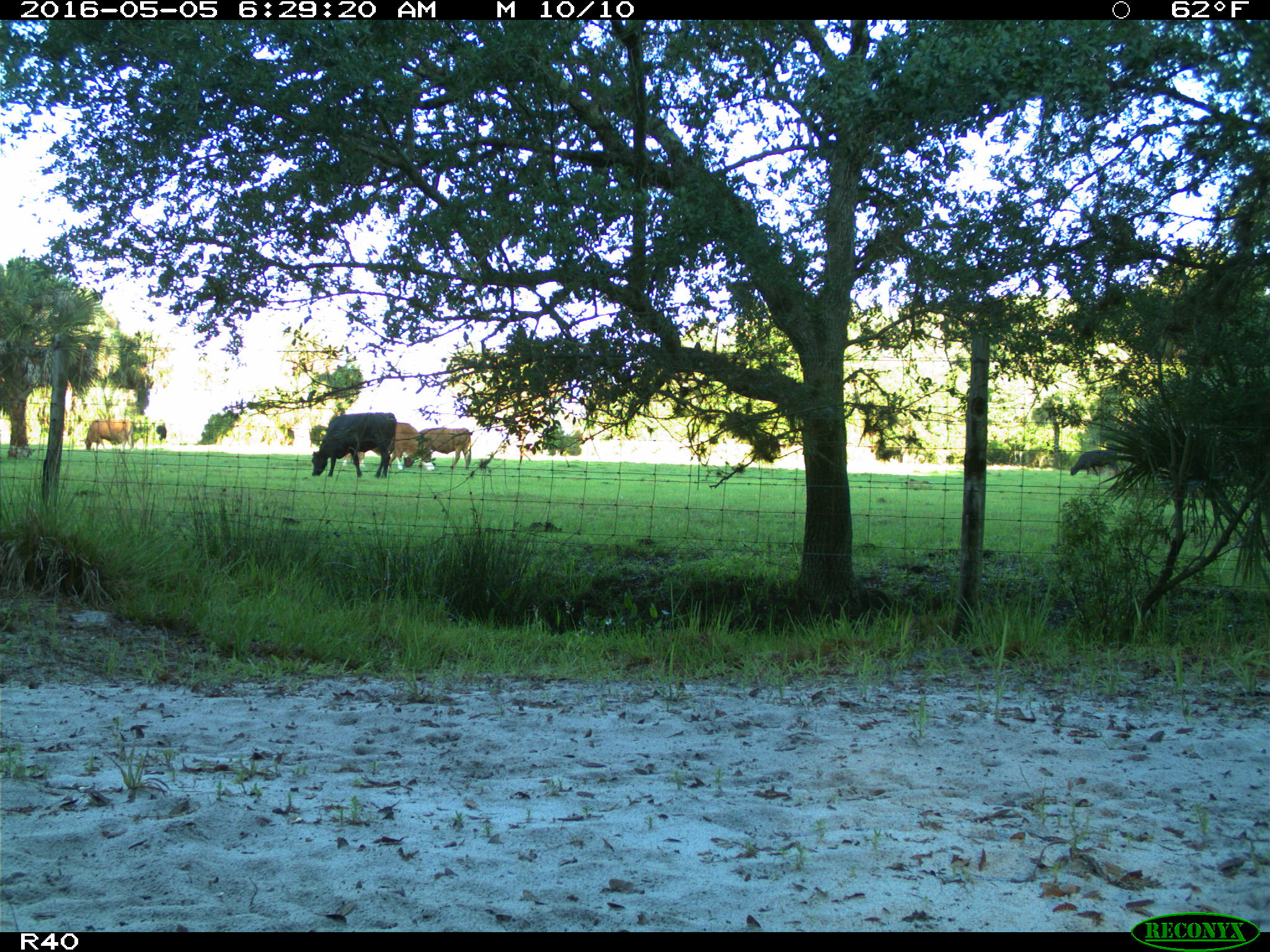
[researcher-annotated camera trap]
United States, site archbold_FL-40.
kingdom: Animalia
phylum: Chordata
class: Mammalia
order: Artiodactyla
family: Bovidae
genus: Bos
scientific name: Bos taurus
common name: domestic cow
Bos taurus (domestic cow).